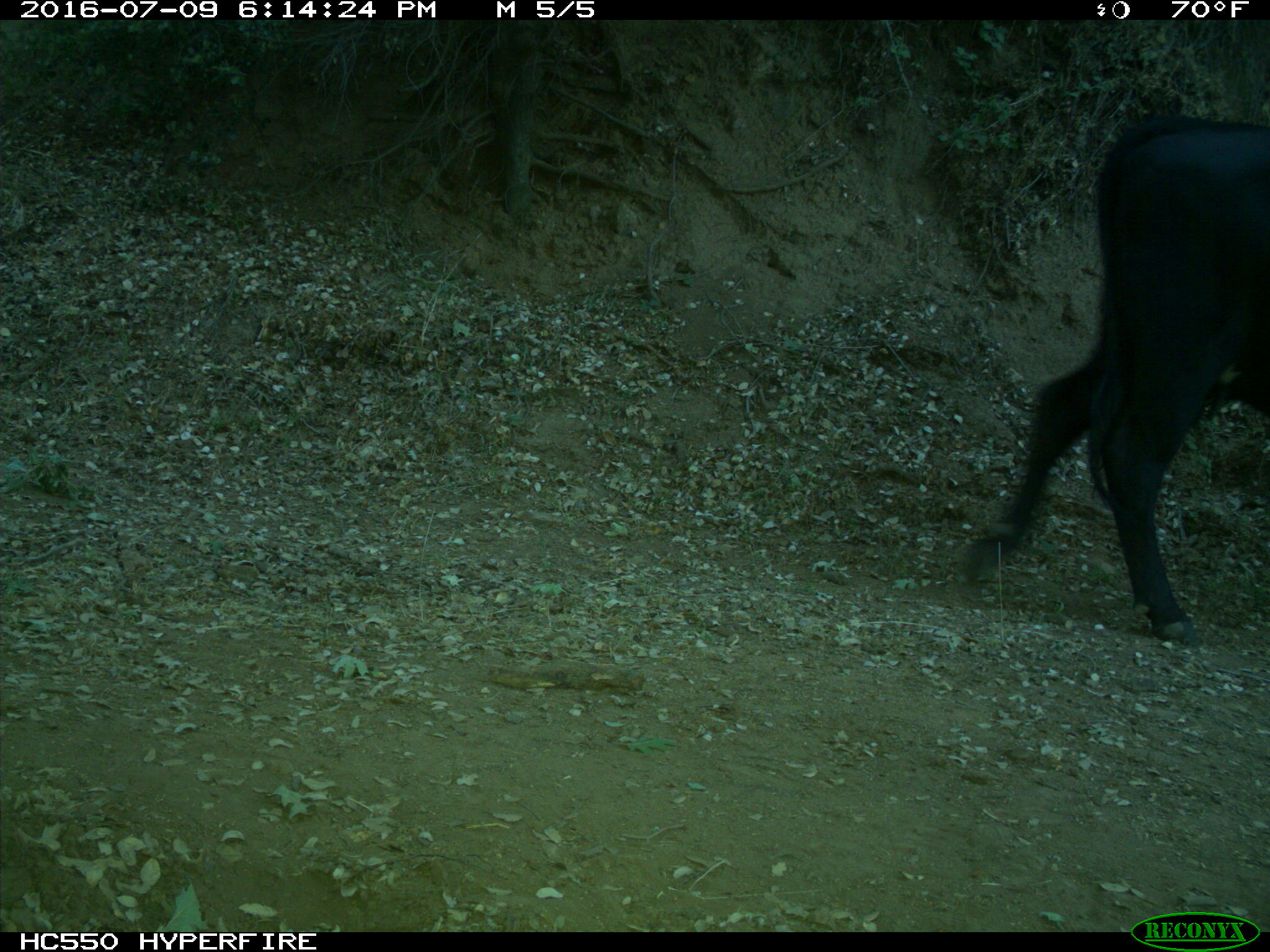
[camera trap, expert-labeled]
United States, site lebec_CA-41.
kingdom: Animalia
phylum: Chordata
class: Mammalia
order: Artiodactyla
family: Bovidae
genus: Bos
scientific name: Bos taurus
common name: domestic cow